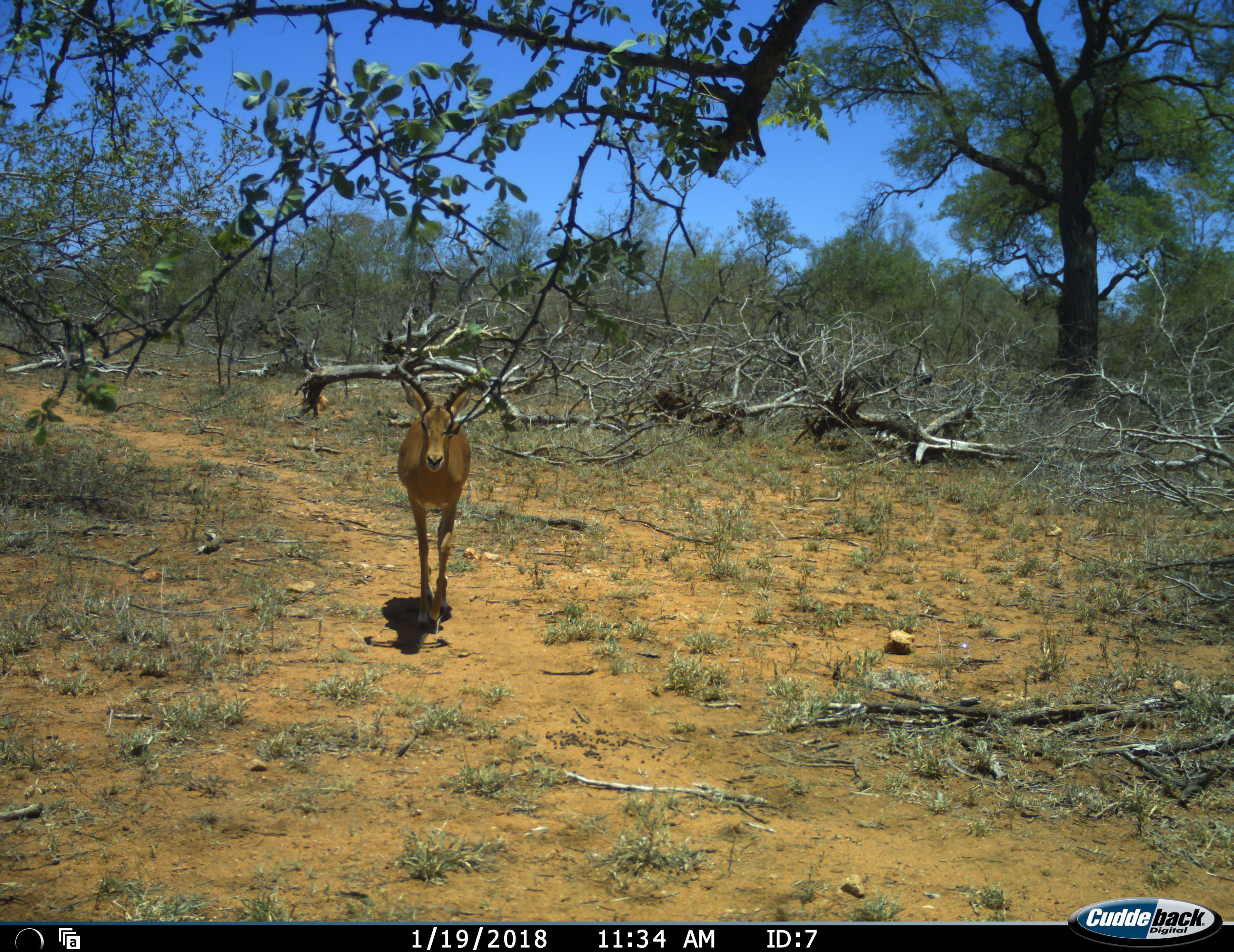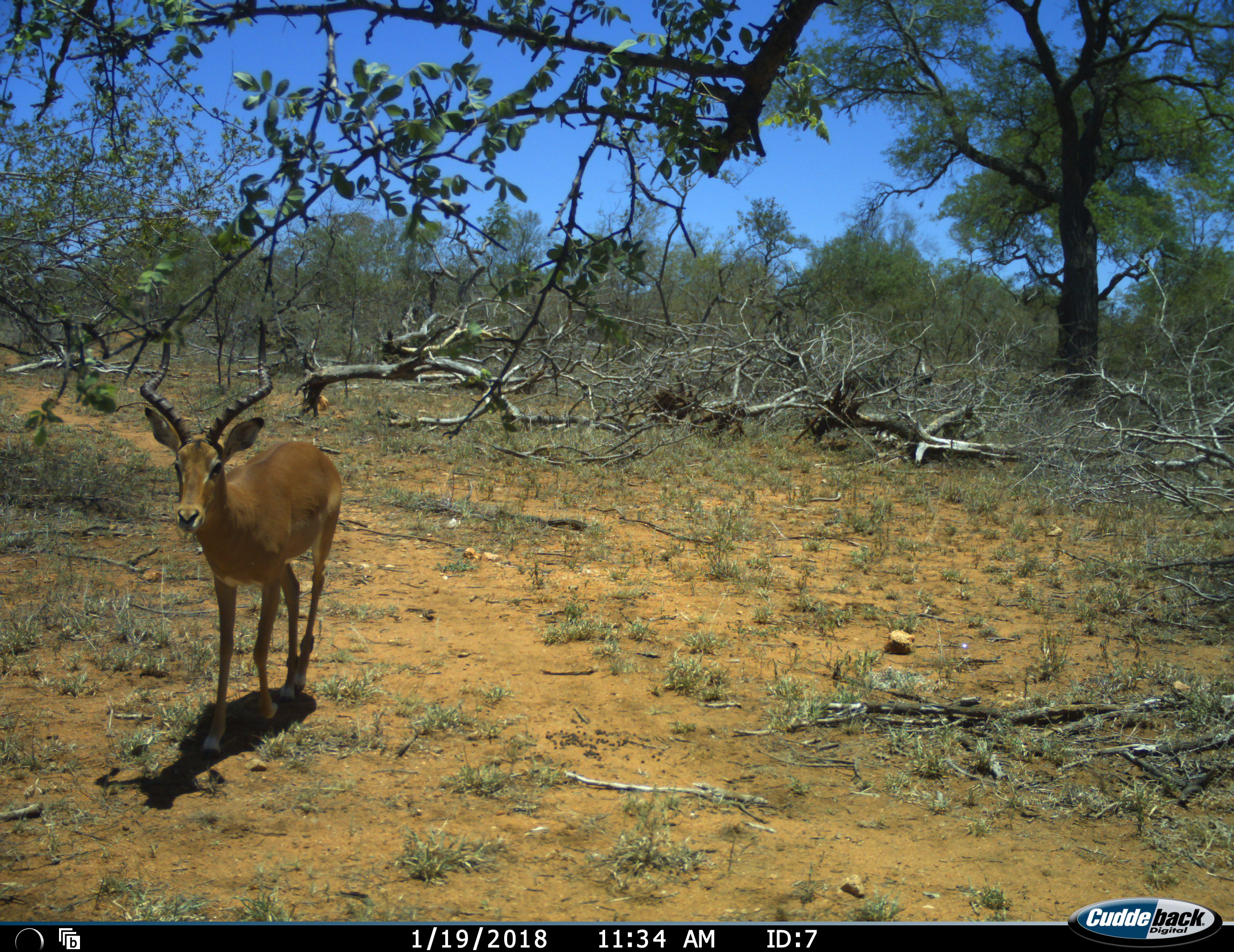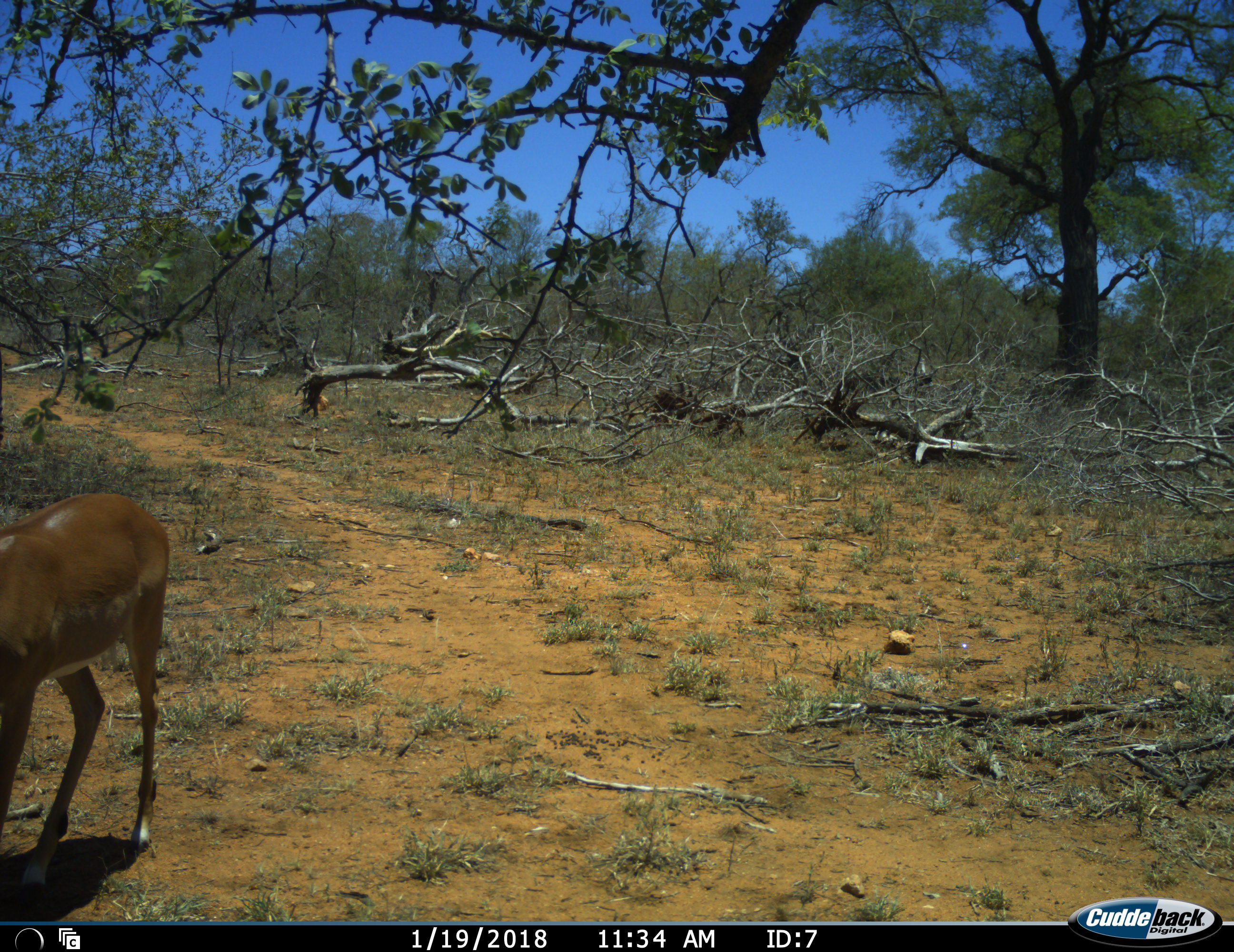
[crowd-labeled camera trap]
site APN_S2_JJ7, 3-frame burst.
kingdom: Animalia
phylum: Chordata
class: Mammalia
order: Artiodactyla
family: Bovidae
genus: Aepyceros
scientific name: Aepyceros melampus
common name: impala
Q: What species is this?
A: Impala (Aepyceros melampus).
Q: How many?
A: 1.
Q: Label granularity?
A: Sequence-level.